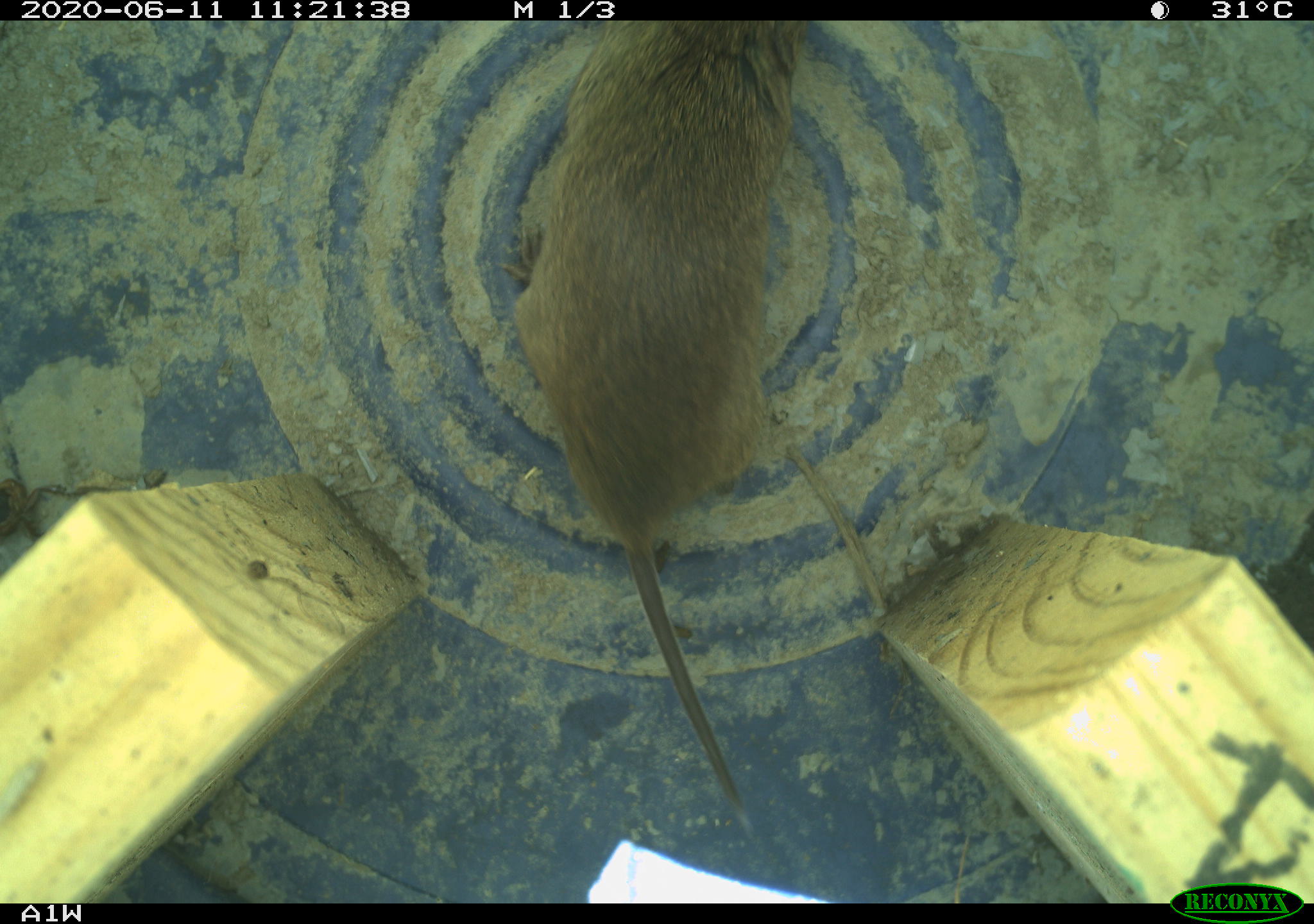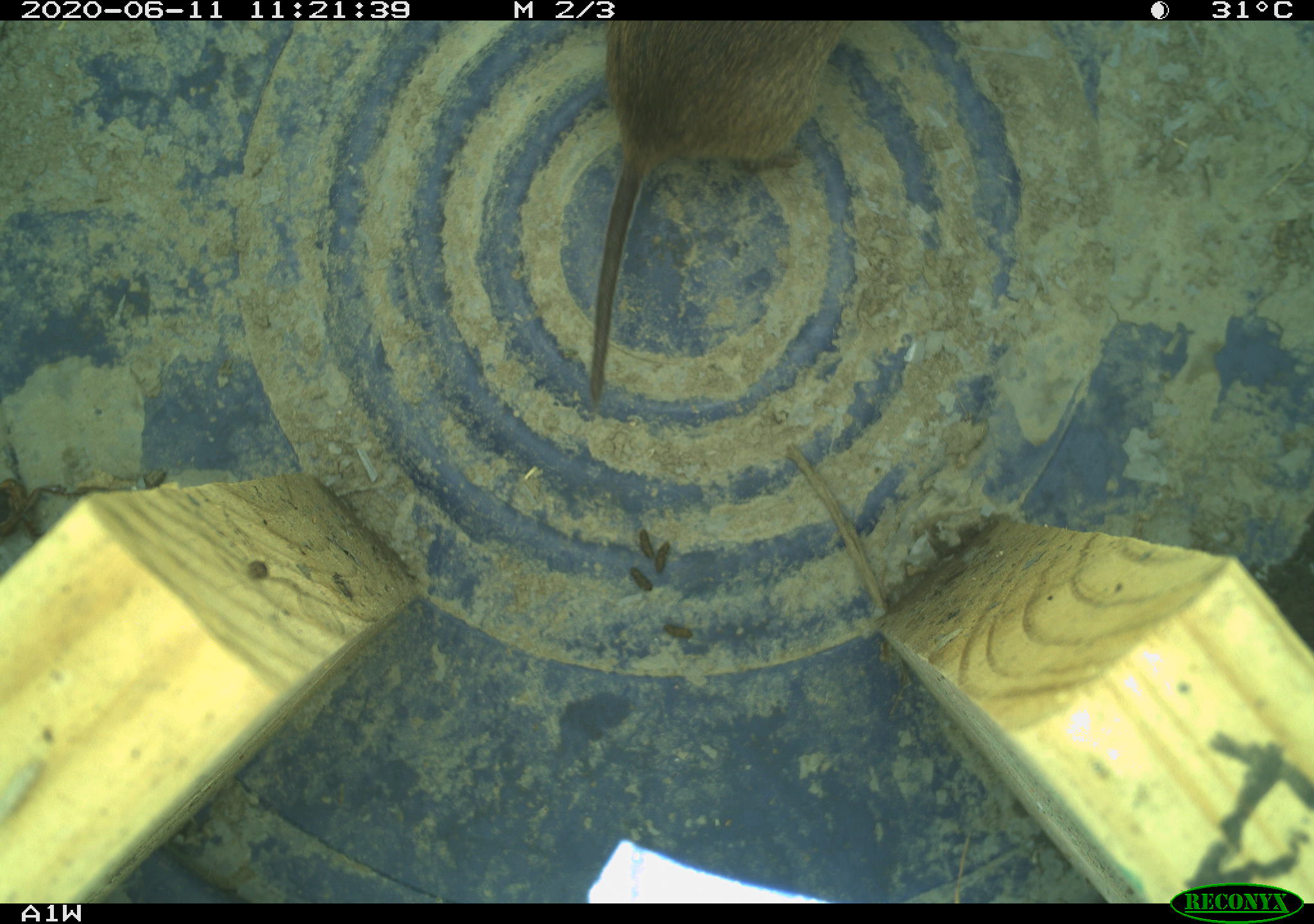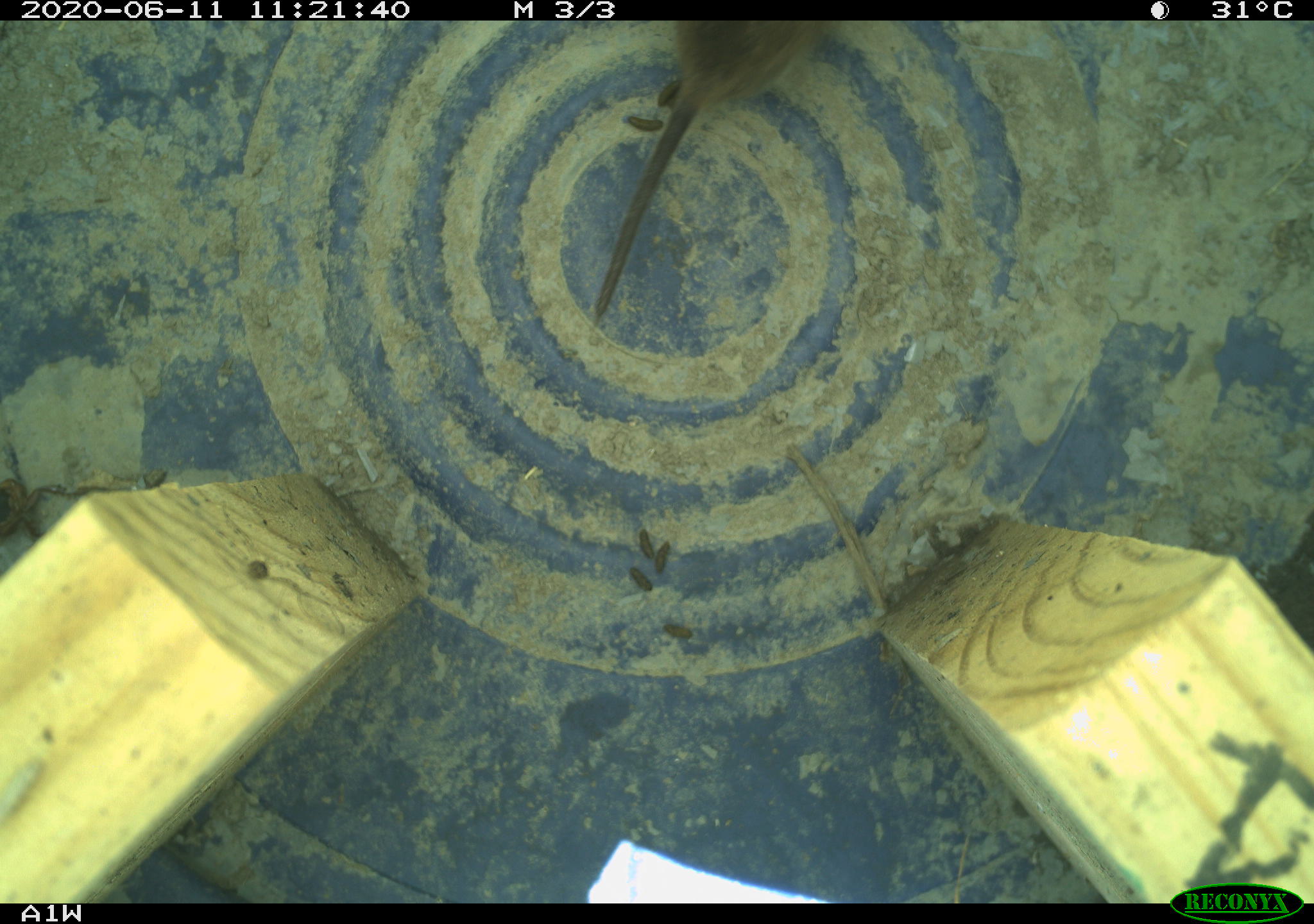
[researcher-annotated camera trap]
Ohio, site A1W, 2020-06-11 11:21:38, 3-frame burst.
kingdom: Animalia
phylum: Chordata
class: Mammalia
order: Rodentia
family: Cricetidae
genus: Microtus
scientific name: Microtus pennsylvanicus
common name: meadow vole